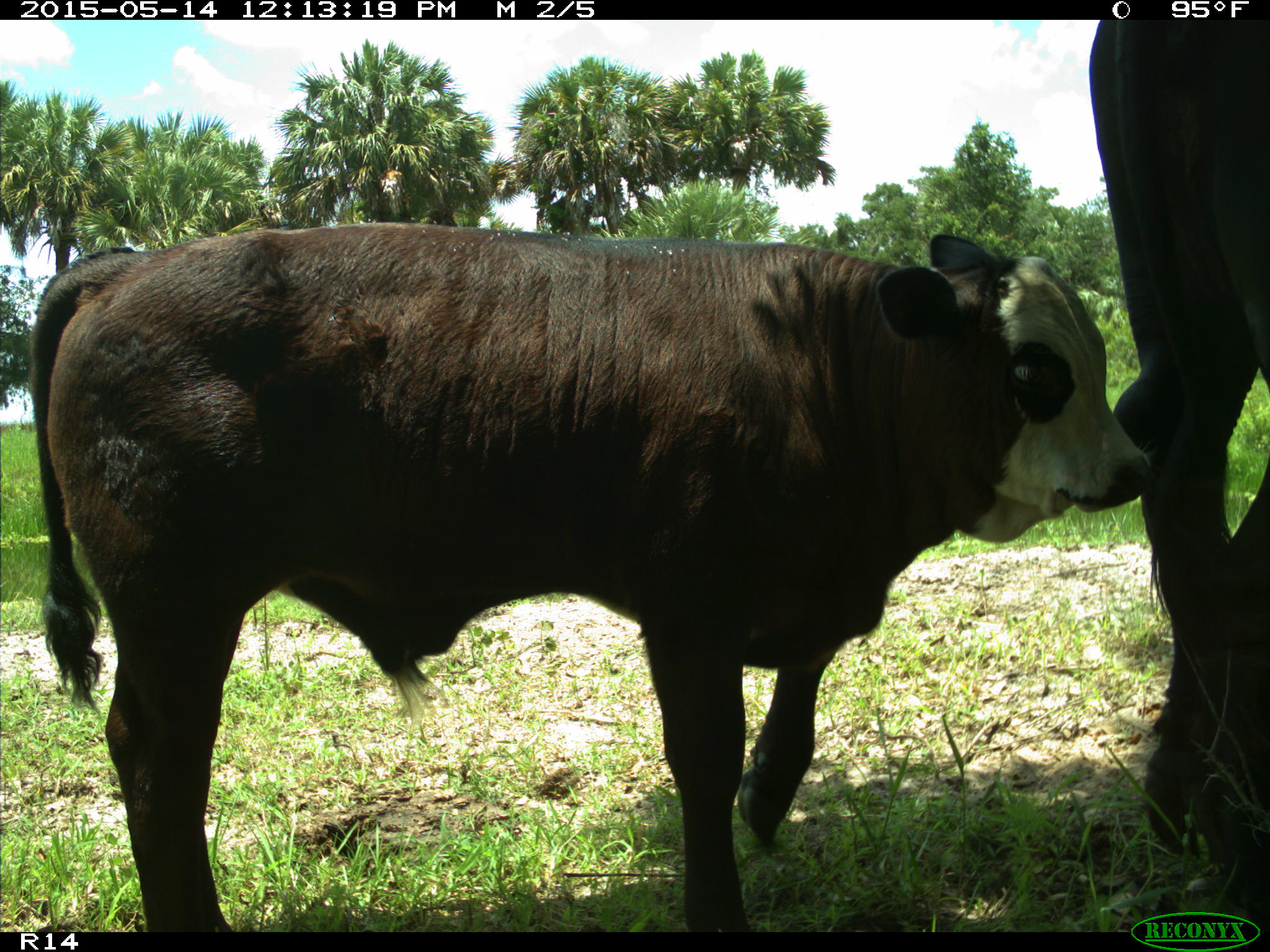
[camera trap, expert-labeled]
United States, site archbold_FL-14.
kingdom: Animalia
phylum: Chordata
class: Mammalia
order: Artiodactyla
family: Bovidae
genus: Bos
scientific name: Bos taurus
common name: domestic cow